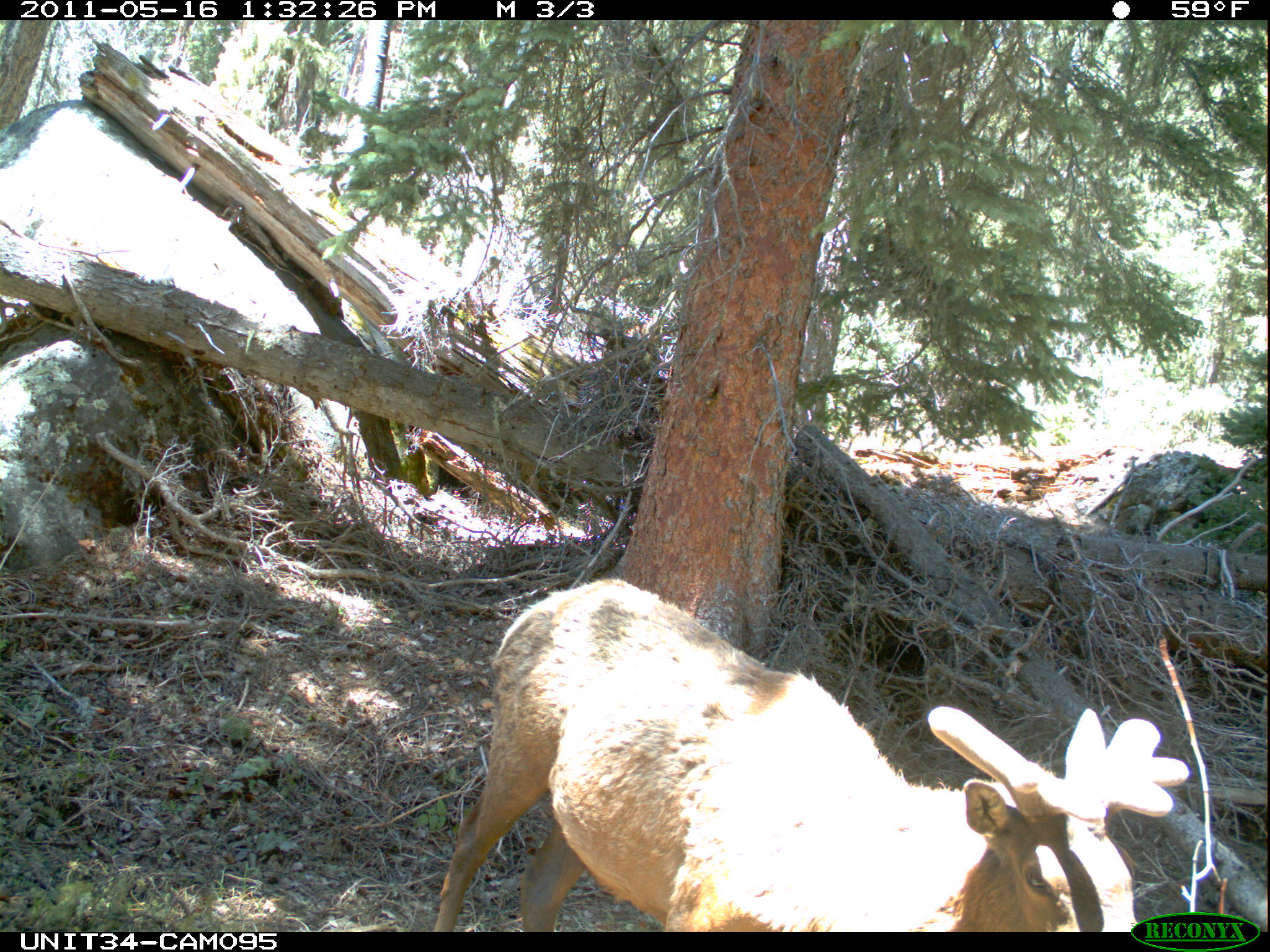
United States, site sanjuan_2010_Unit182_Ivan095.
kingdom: Animalia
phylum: Chordata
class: Mammalia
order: Artiodactyla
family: Cervidae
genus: Cervus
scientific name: Cervus elaphus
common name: red deer